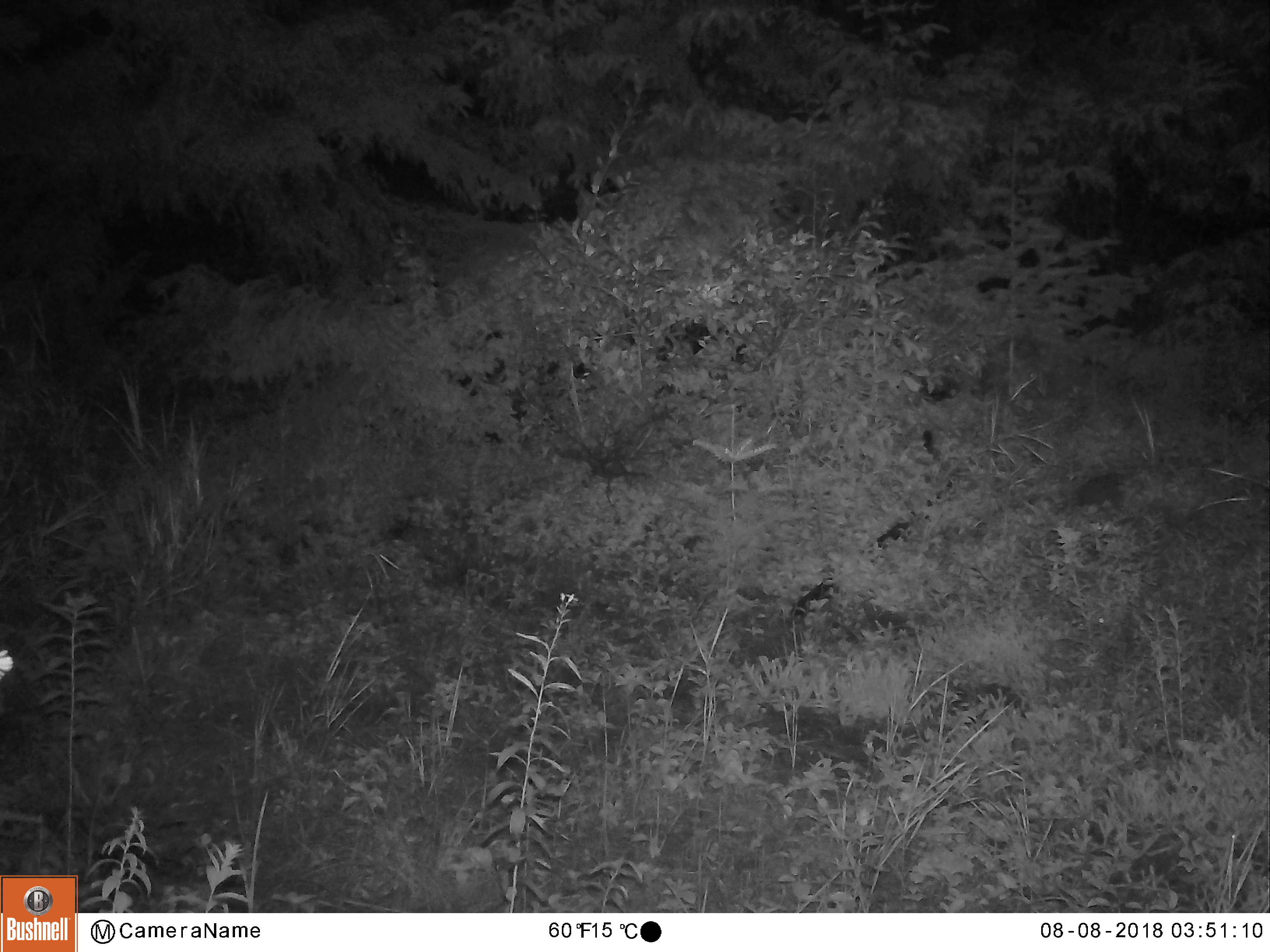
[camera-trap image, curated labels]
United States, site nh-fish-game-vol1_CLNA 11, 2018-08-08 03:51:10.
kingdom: Animalia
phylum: Chordata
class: Mammalia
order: Lagomorpha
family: Leporidae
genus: Lepus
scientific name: Lepus americanus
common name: snowshoe hare